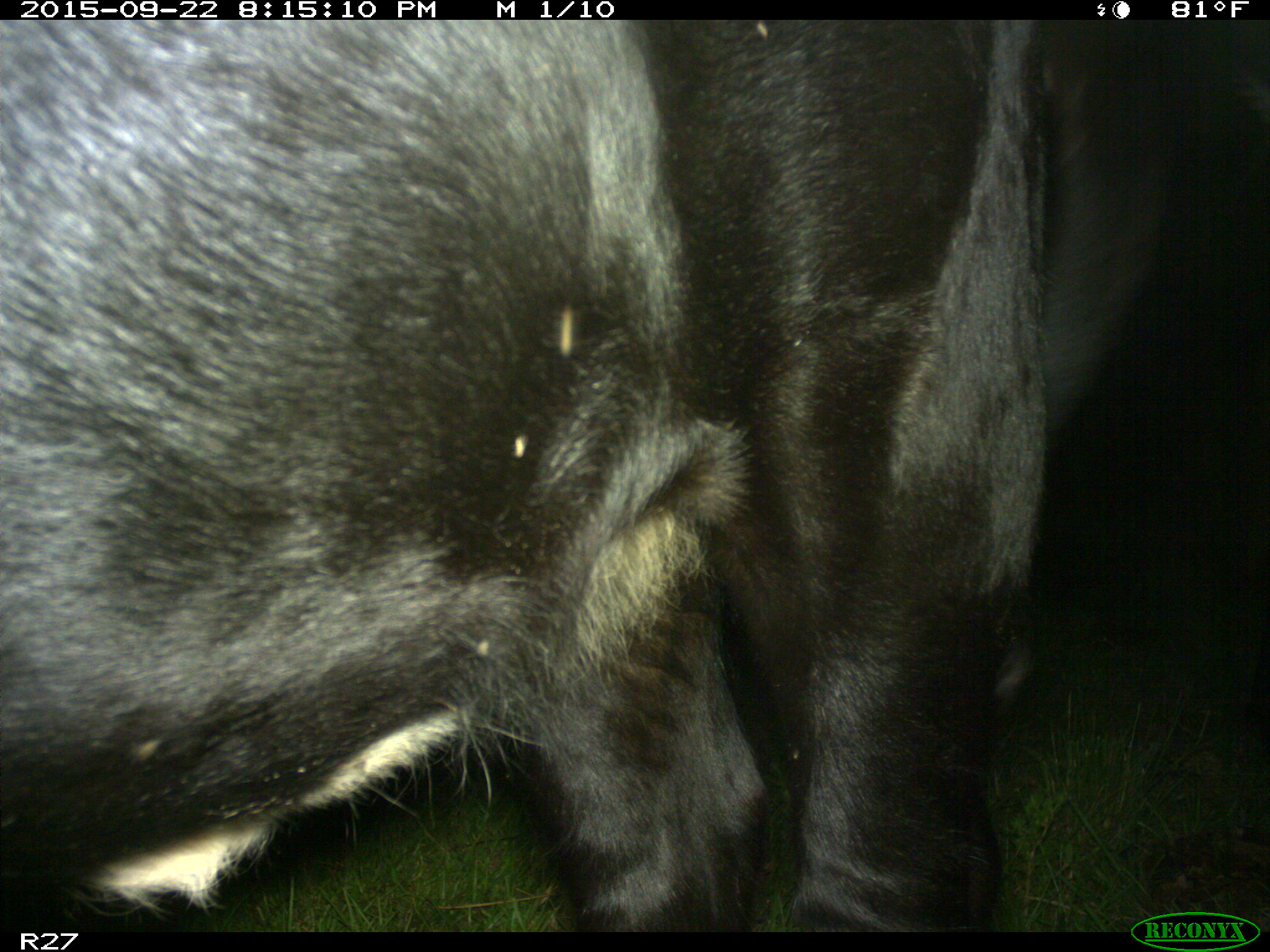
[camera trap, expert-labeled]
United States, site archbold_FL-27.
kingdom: Animalia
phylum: Chordata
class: Mammalia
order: Artiodactyla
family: Bovidae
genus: Bos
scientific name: Bos taurus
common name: domestic cow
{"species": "Bos taurus (domestic cow)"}